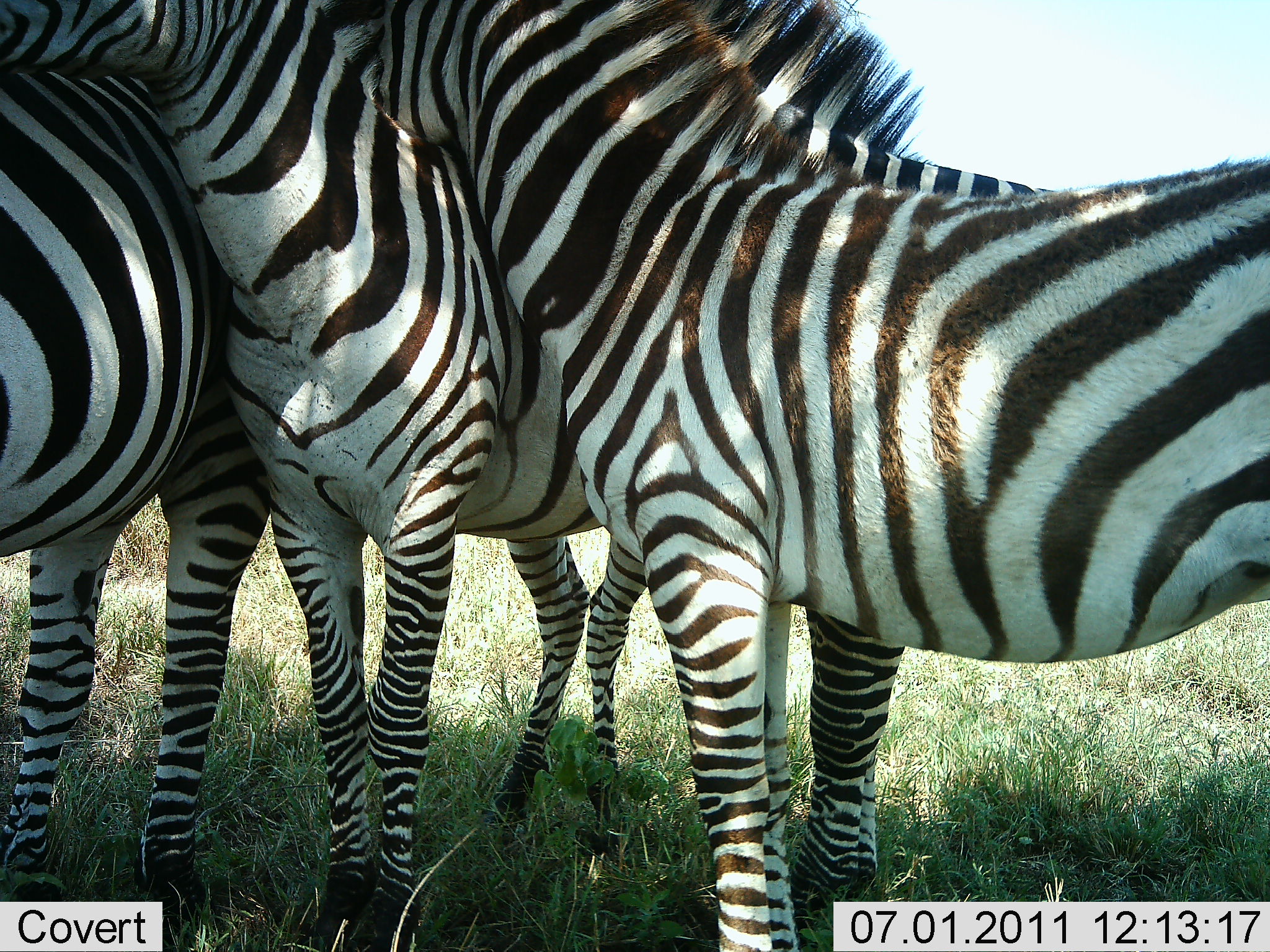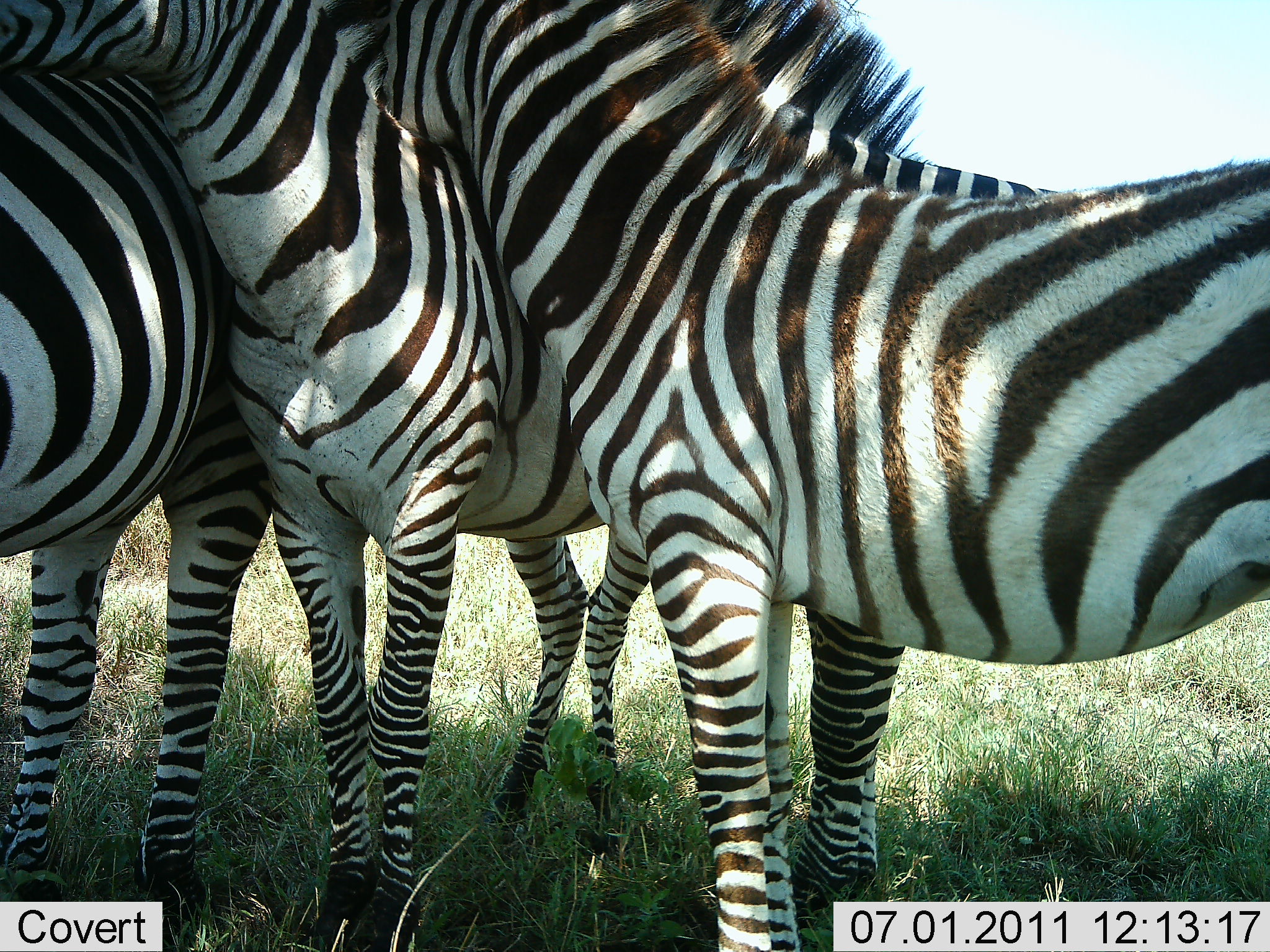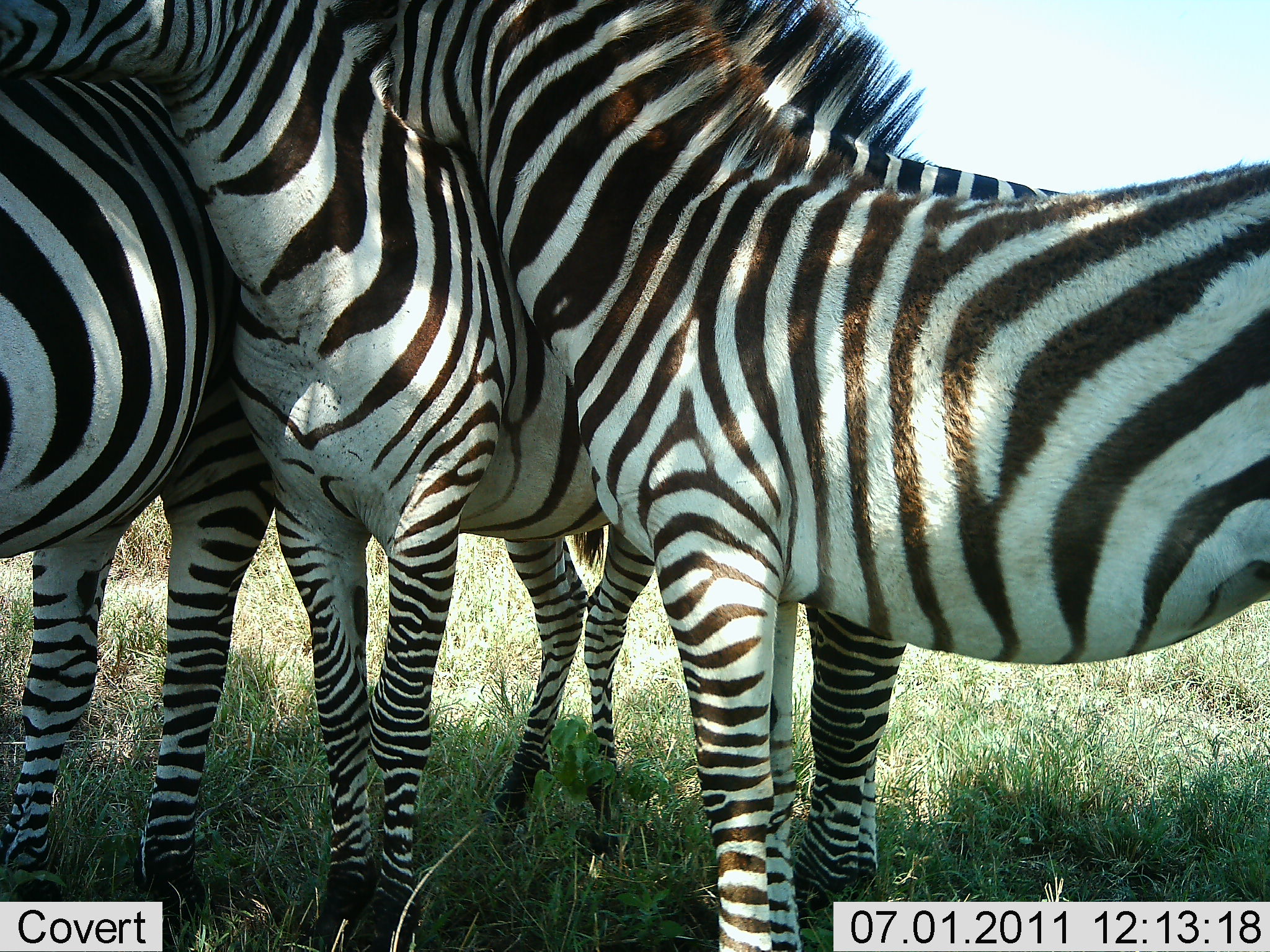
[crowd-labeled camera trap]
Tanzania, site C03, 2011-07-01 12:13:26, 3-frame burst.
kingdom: Animalia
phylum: Chordata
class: Mammalia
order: Perissodactyla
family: Equidae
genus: Equus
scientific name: Equus quagga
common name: plains zebra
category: zebra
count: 3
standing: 64%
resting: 14%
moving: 0%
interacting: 79%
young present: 7%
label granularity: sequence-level